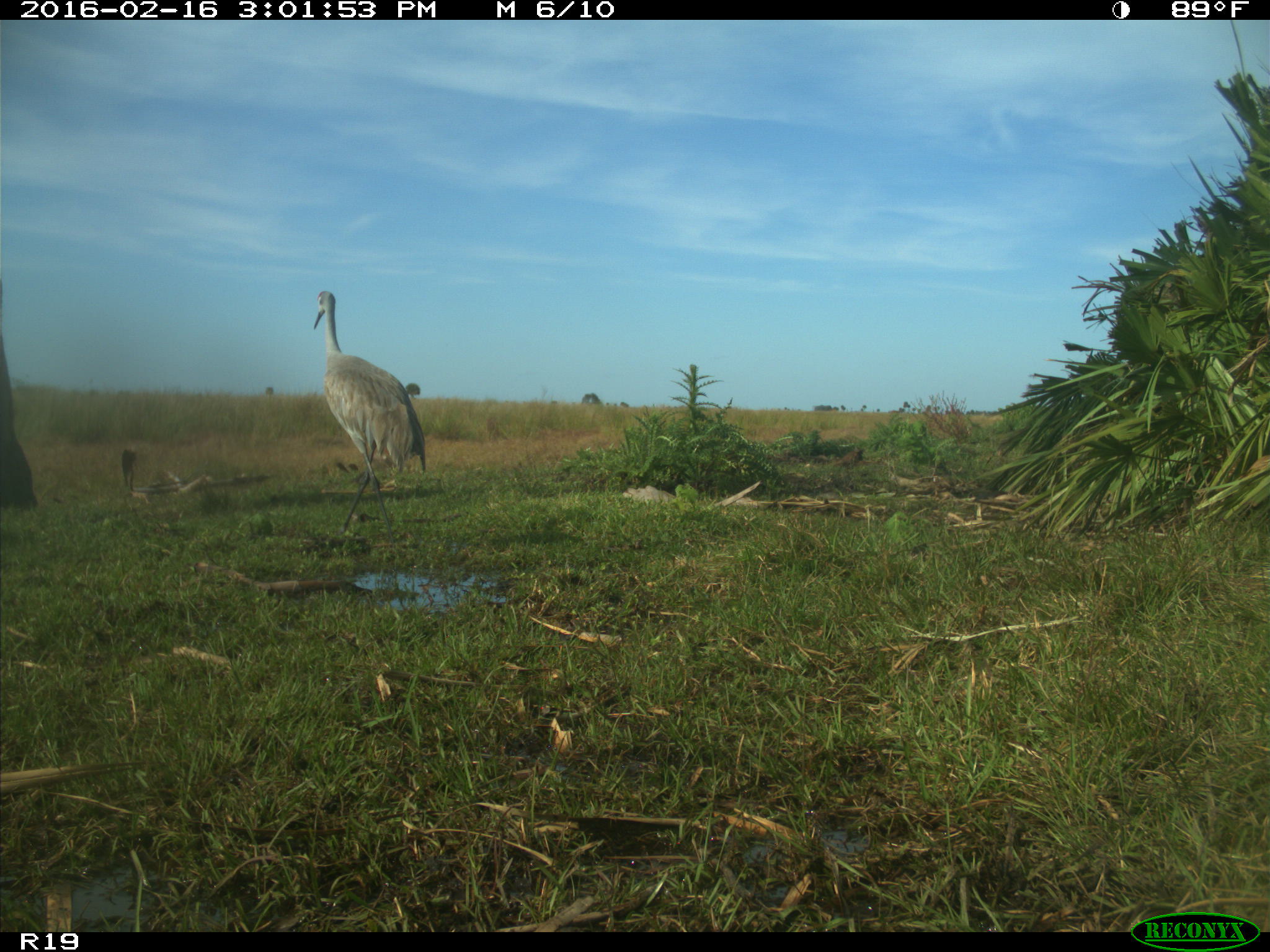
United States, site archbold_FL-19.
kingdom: Animalia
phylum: Chordata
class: Aves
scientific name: Aves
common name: birds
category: unidentified bird